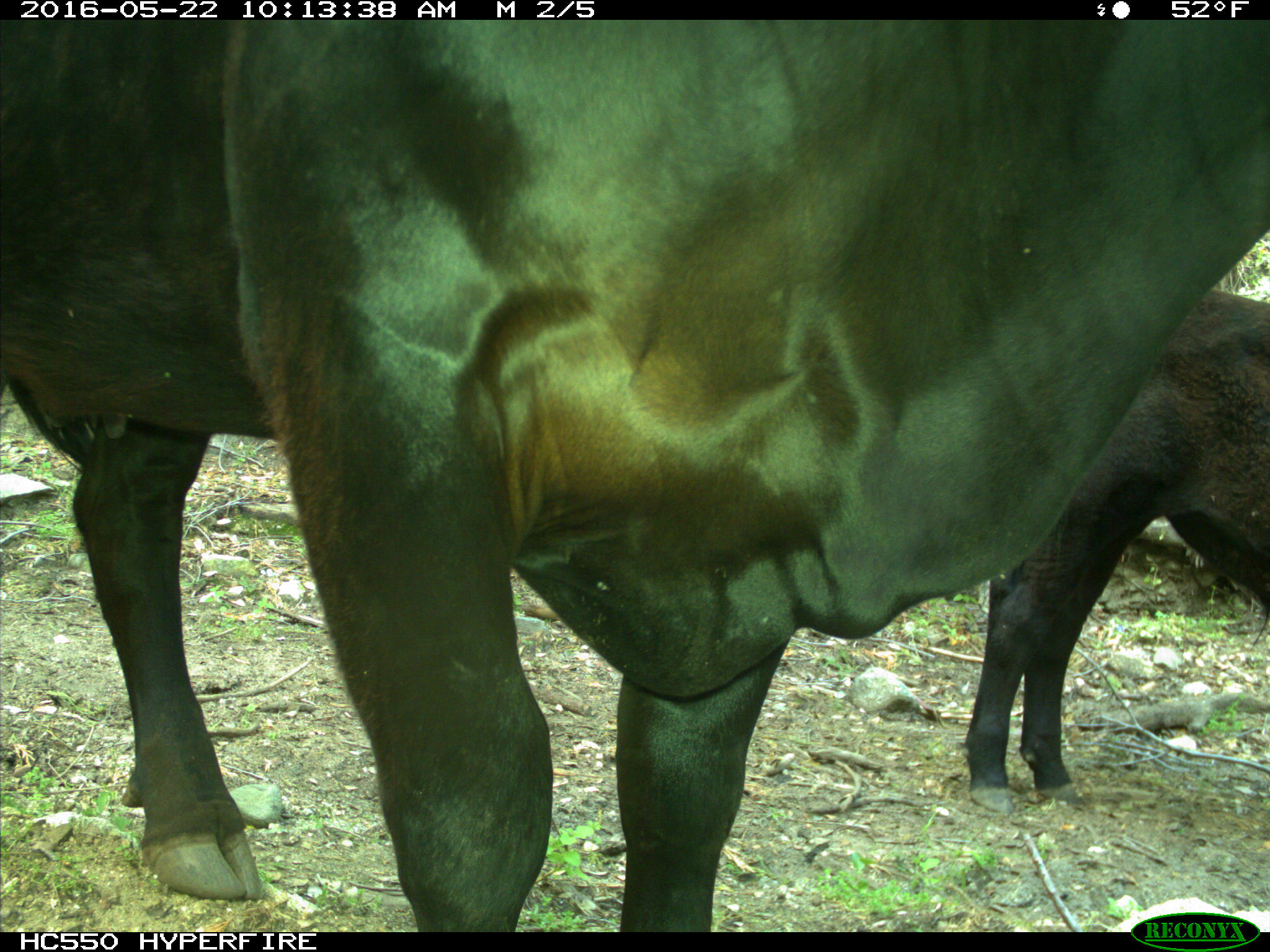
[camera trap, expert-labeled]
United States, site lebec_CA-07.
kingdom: Animalia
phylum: Chordata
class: Mammalia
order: Artiodactyla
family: Bovidae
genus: Bos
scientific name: Bos taurus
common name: domestic cow